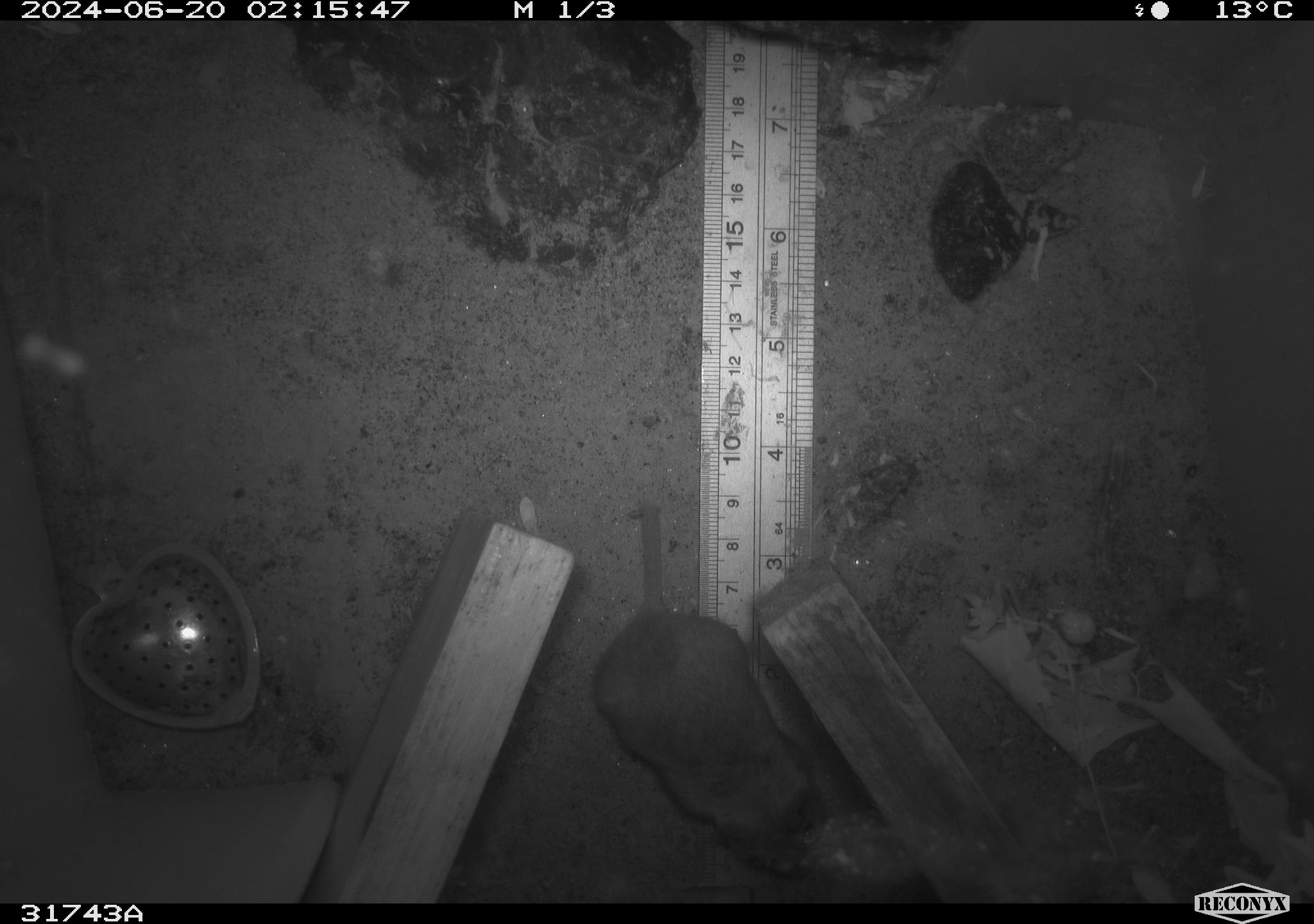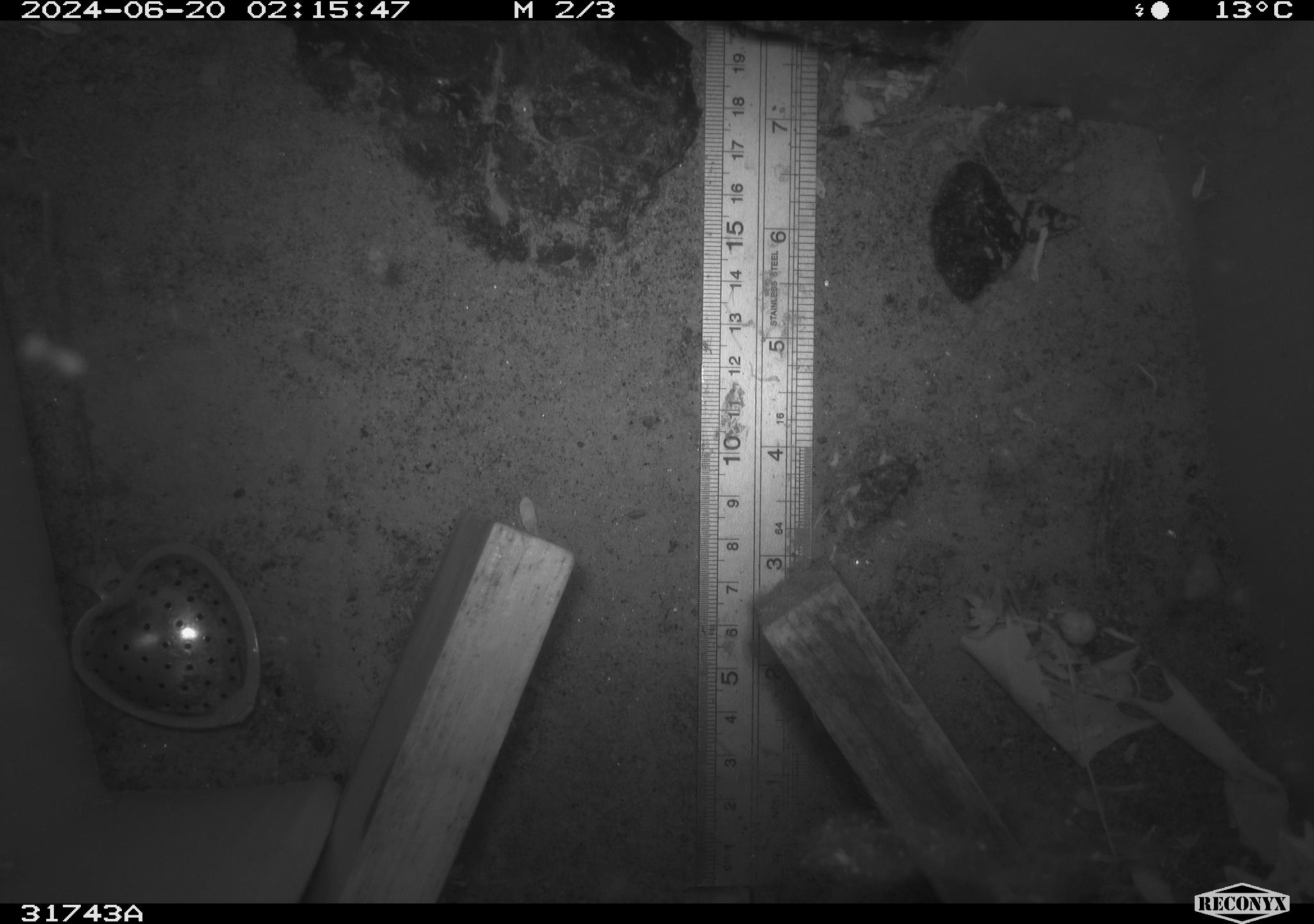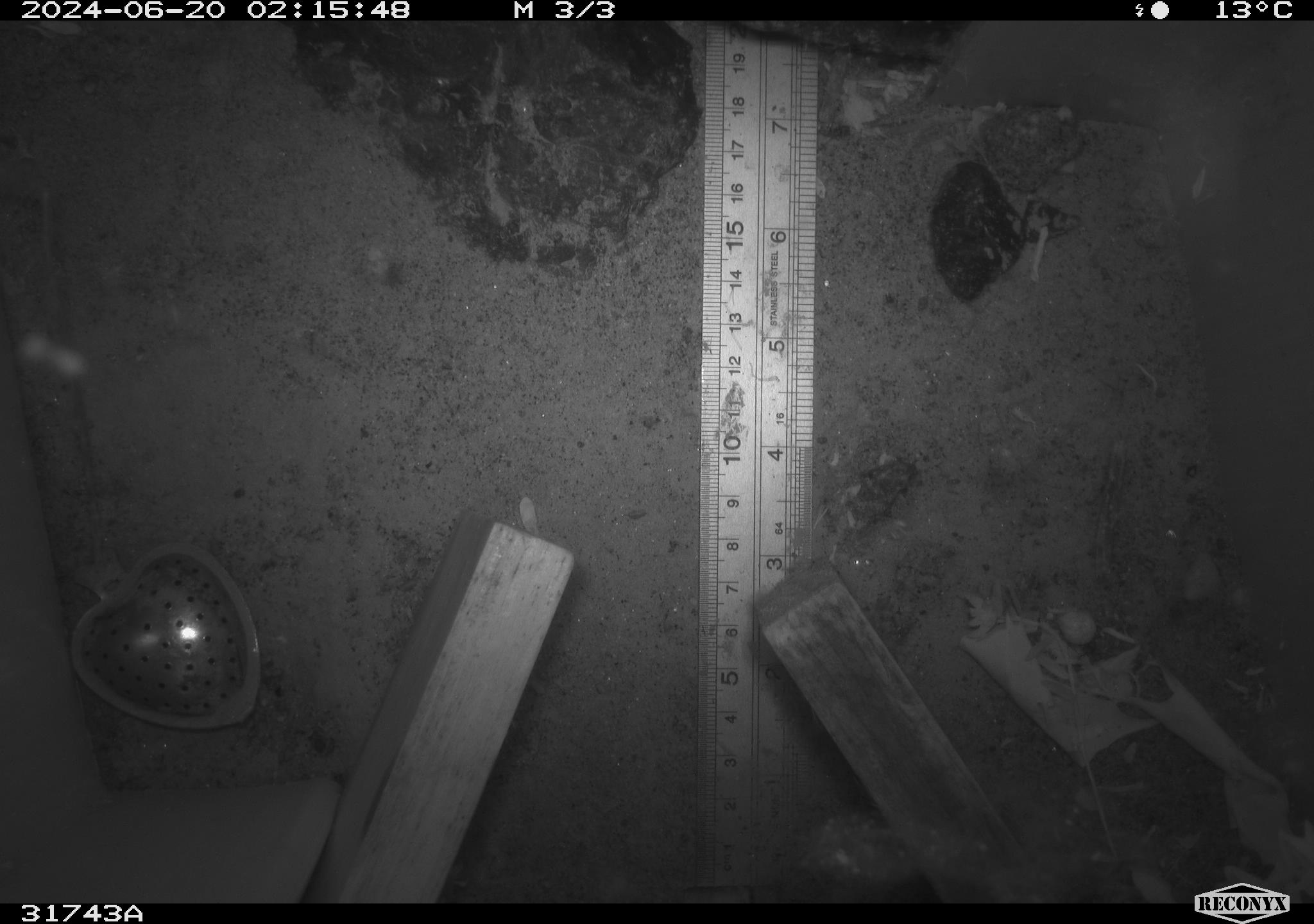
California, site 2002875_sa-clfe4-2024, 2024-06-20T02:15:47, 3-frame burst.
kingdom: Animalia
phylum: Chordata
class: Mammalia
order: Rodentia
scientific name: Rodentia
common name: rodent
Rodent (Rodentia).